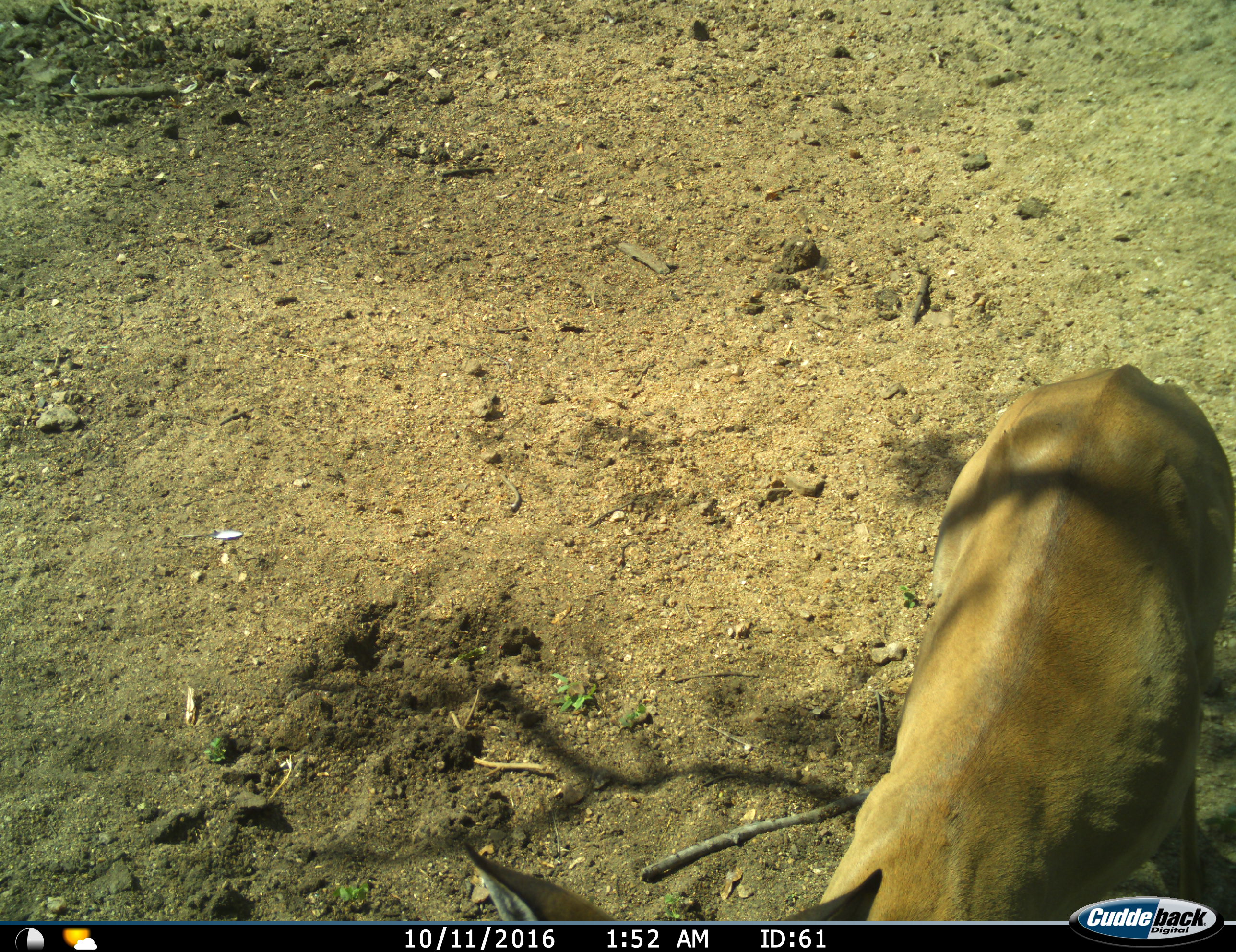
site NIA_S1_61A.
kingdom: Animalia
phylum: Chordata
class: Mammalia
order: Artiodactyla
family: Bovidae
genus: Aepyceros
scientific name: Aepyceros melampus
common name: impala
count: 1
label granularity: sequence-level